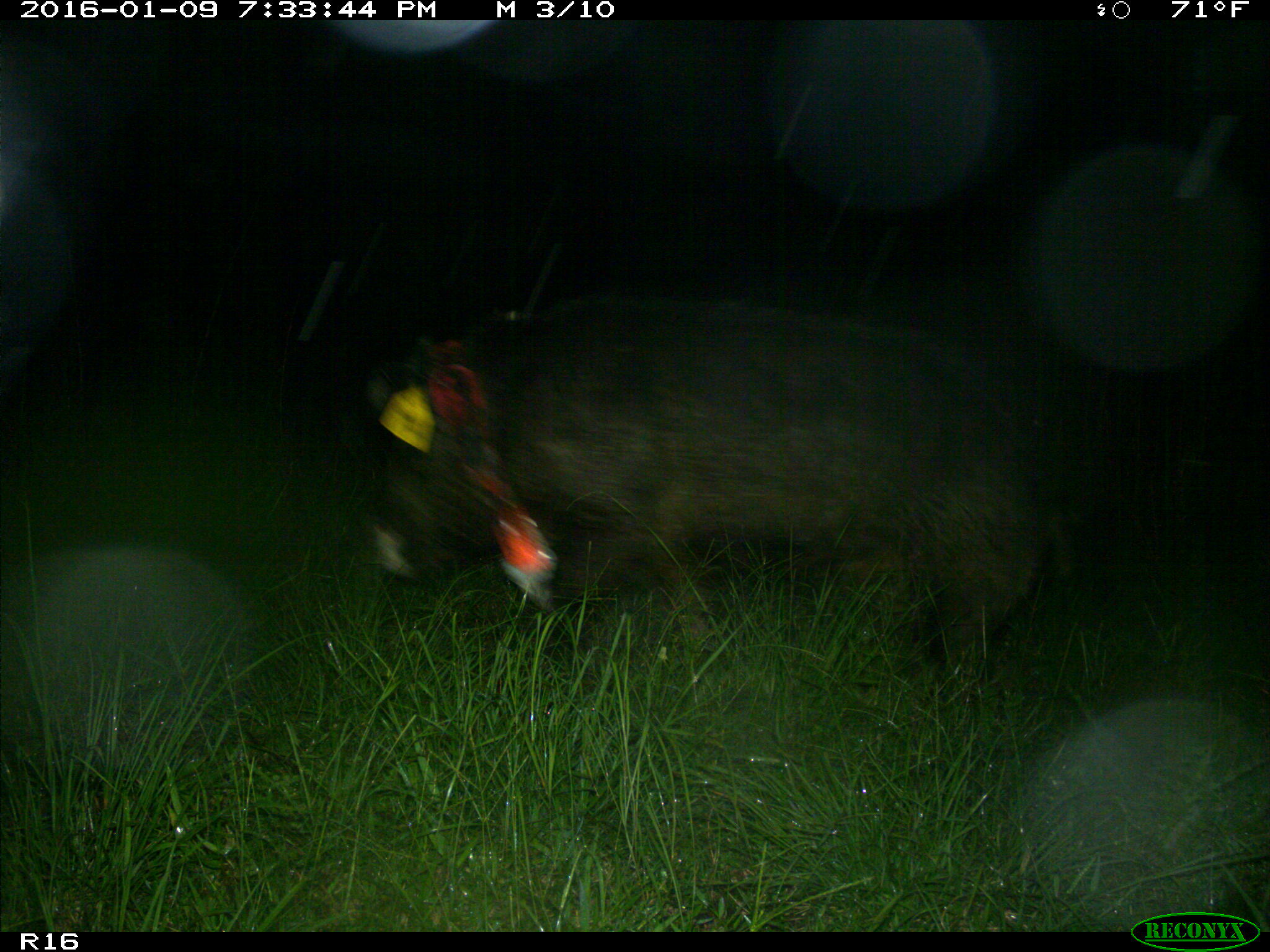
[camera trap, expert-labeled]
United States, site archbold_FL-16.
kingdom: Animalia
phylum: Chordata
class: Mammalia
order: Artiodactyla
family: Suidae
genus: Sus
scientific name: Sus scrofa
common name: wild boar